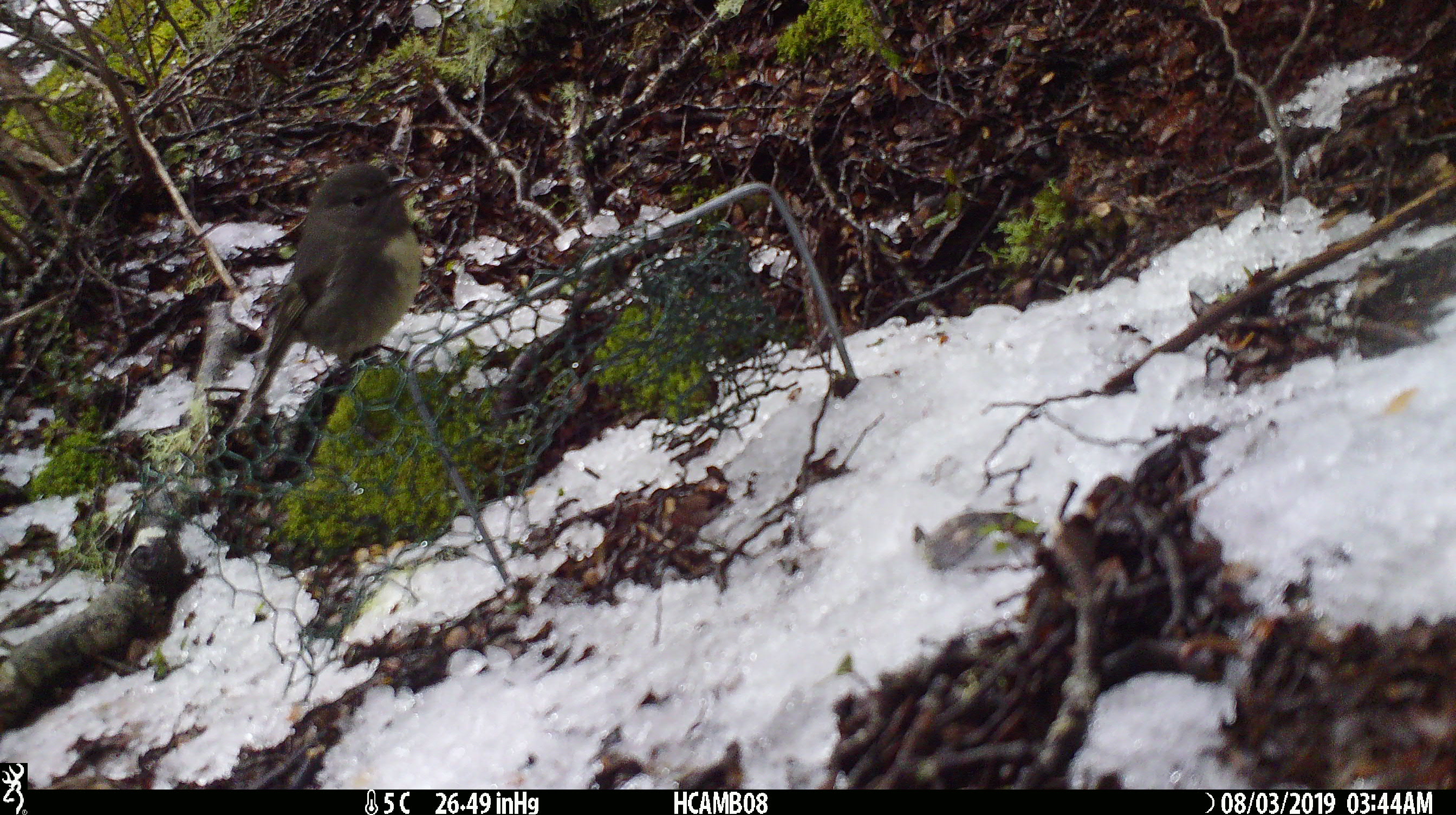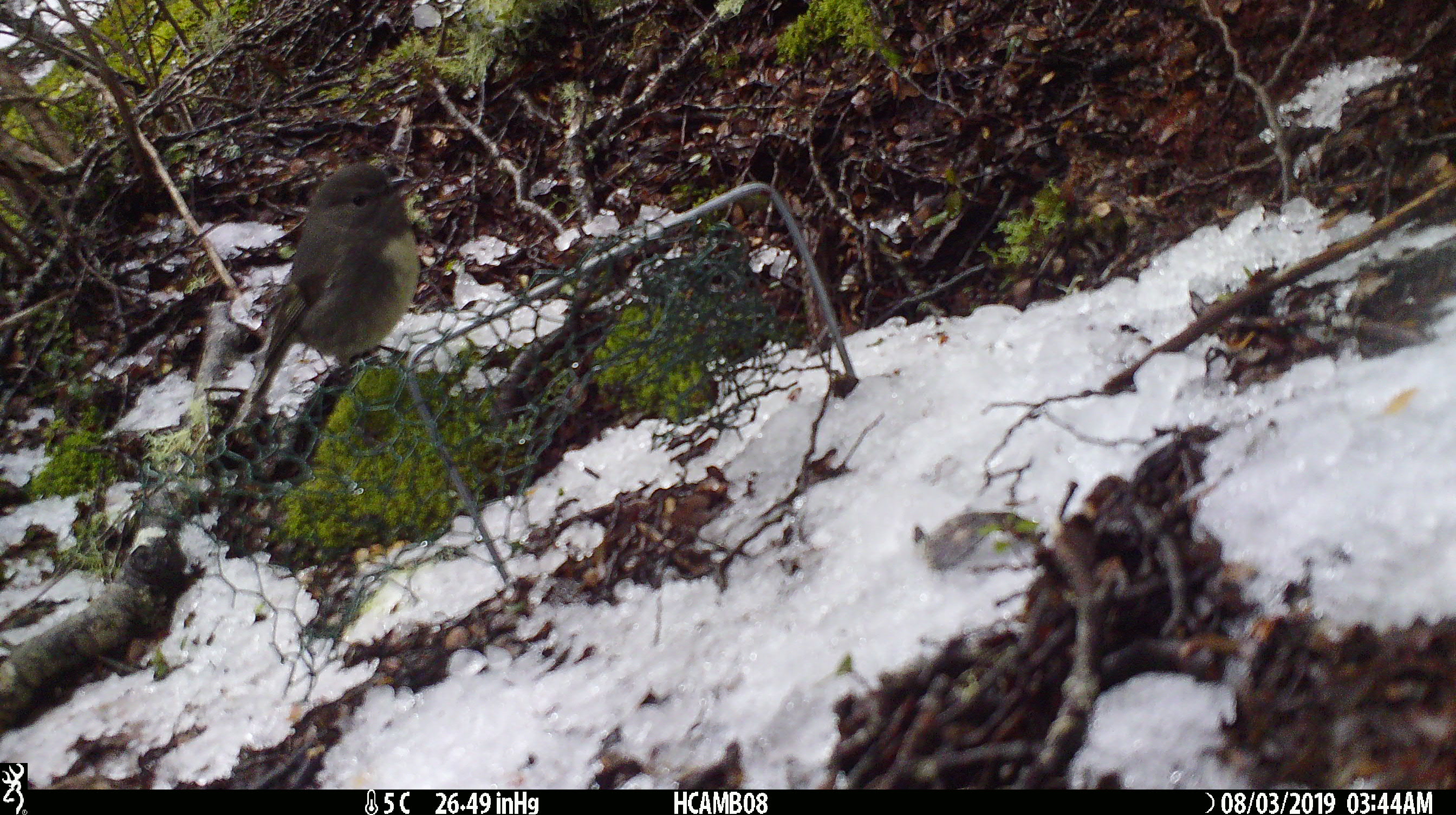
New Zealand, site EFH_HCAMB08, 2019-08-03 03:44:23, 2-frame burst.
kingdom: Animalia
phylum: Chordata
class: Aves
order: Passeriformes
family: Petroicidae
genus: Petroica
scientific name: Petroica australis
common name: new zealand robin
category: robin